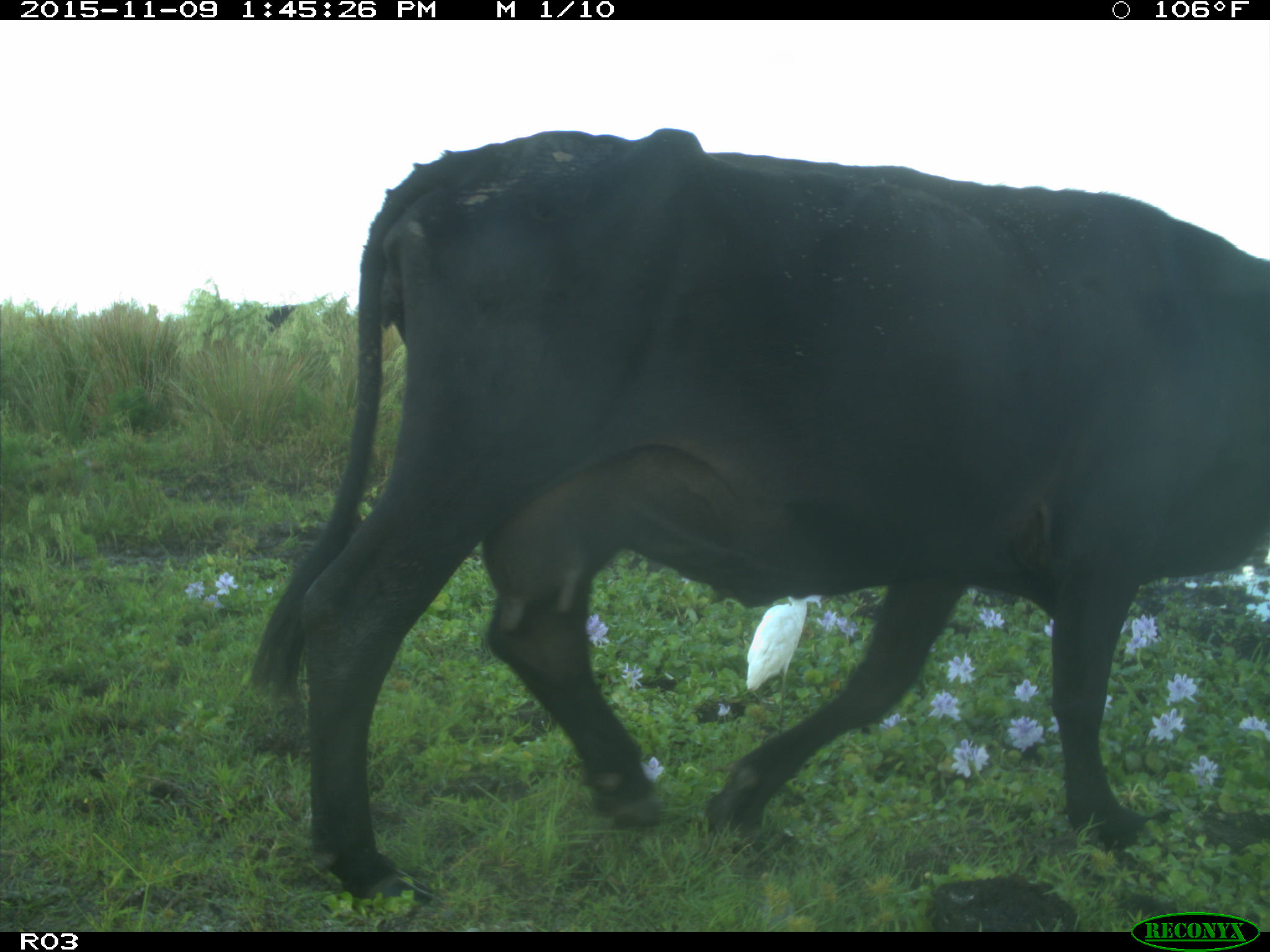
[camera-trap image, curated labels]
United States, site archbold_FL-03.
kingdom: Animalia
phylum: Chordata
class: Mammalia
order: Artiodactyla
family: Bovidae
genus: Bos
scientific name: Bos taurus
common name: domestic cow